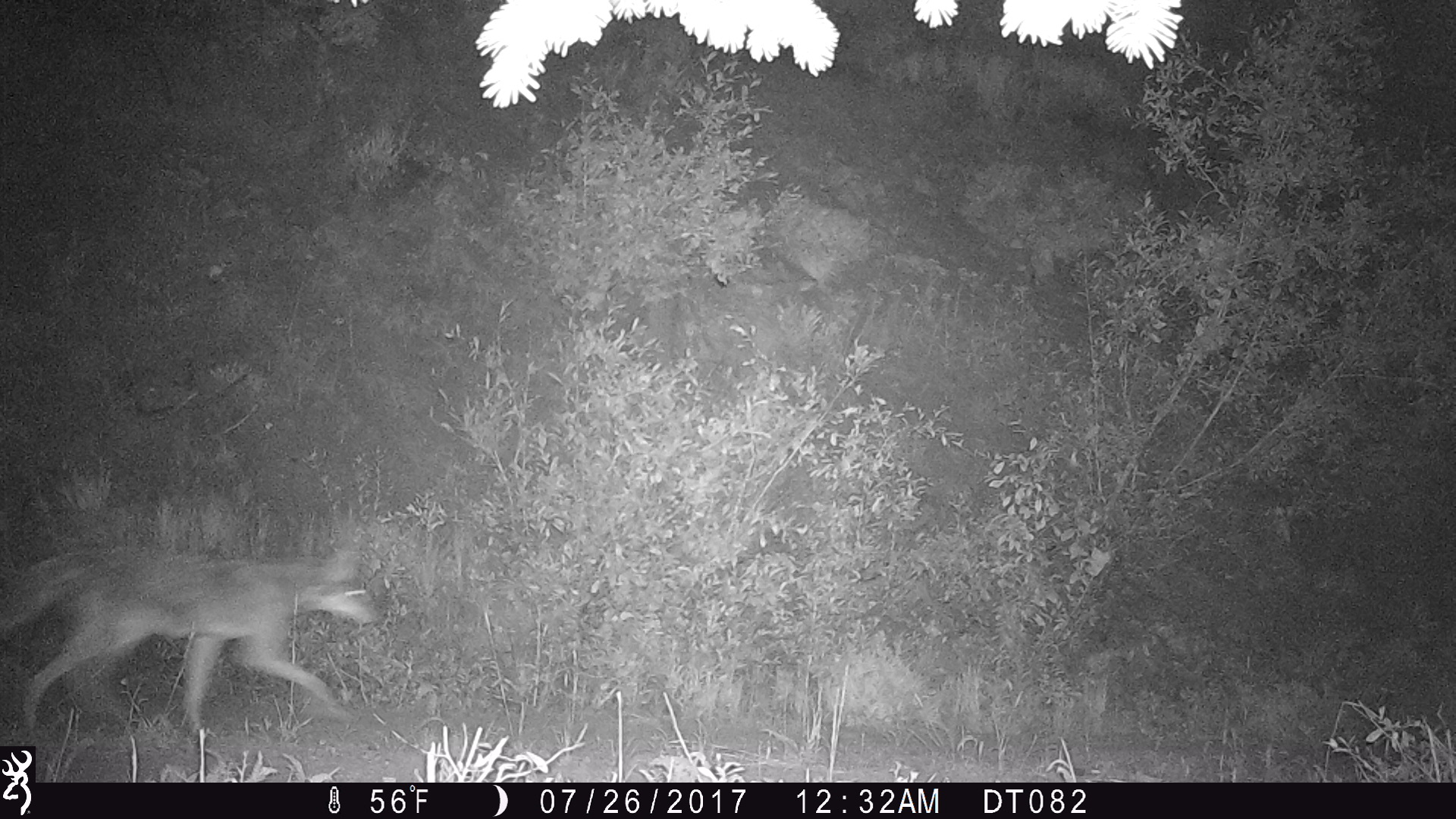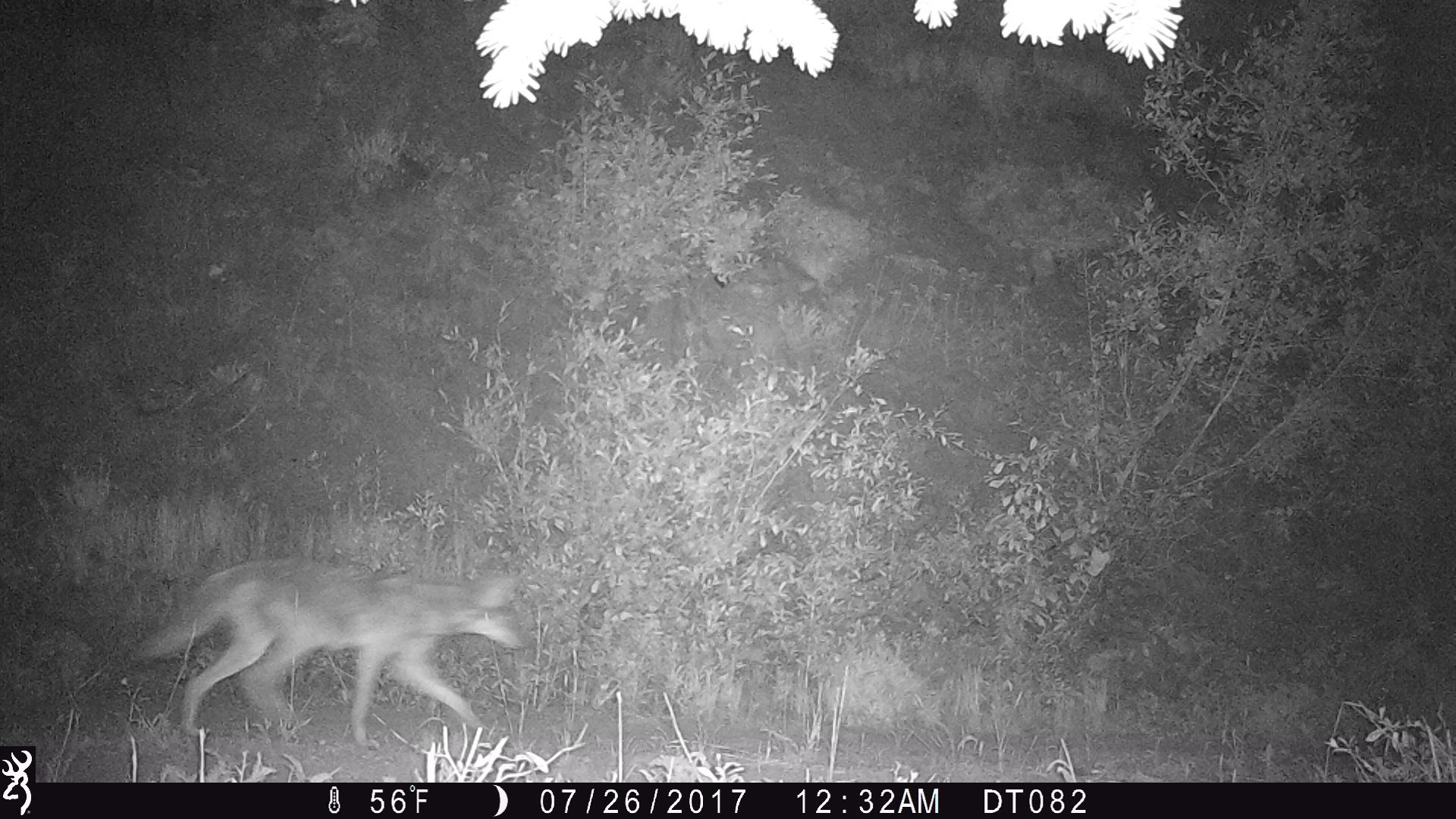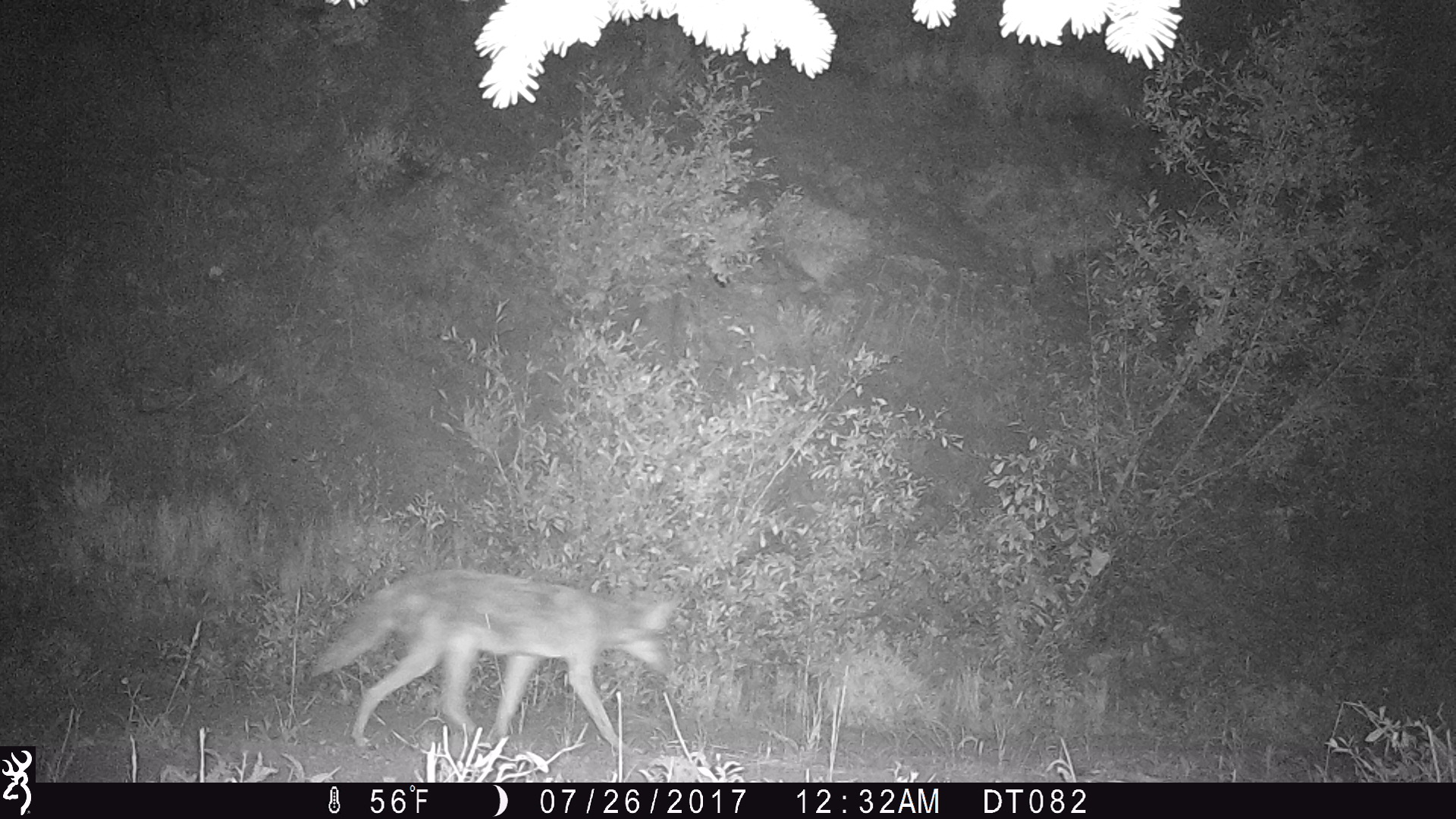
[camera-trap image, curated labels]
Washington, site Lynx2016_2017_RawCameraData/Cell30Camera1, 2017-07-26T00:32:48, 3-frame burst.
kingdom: Animalia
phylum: Chordata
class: Mammalia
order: Carnivora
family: Canidae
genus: Canis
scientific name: Canis latrans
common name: coyote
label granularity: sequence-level